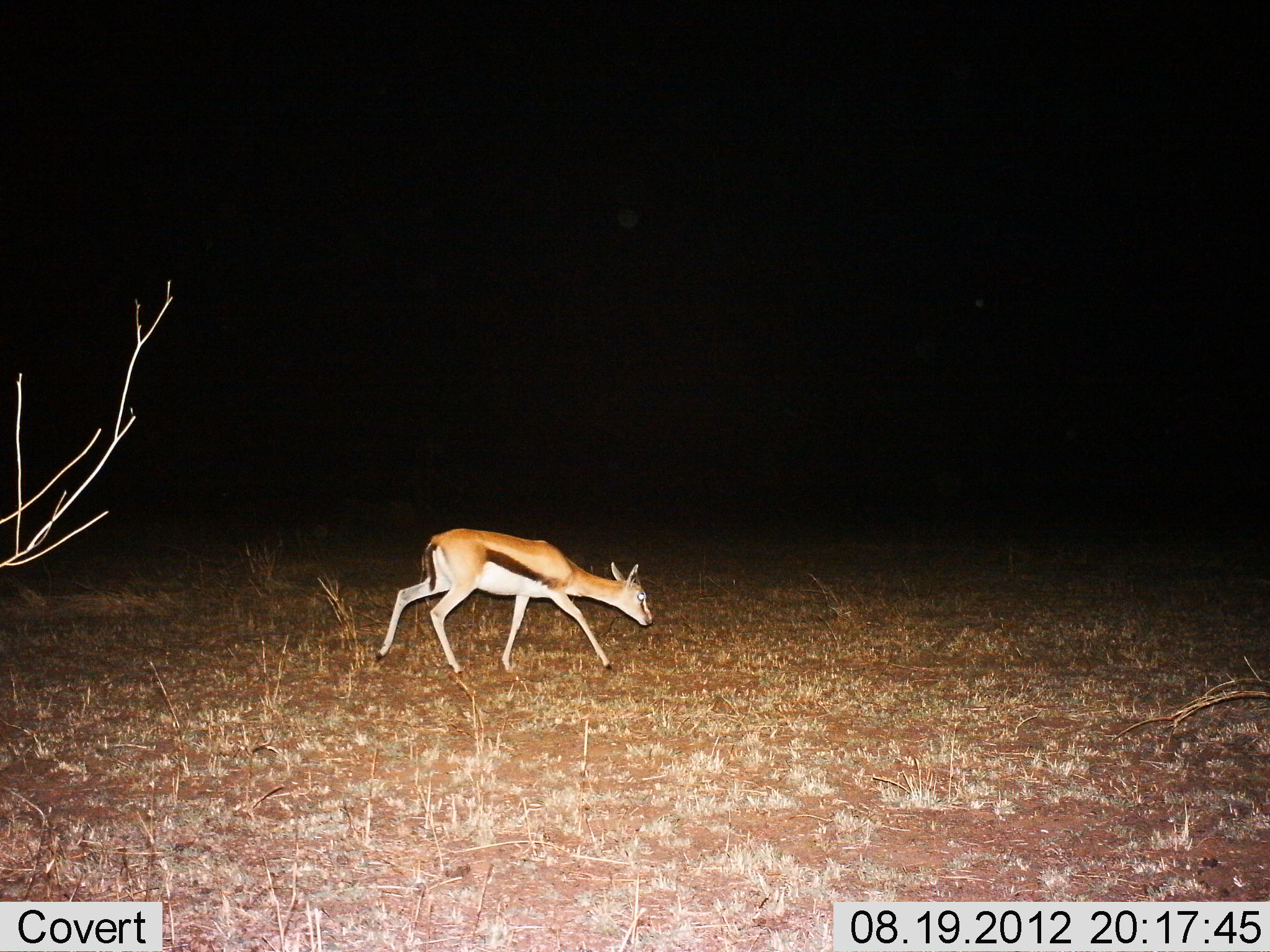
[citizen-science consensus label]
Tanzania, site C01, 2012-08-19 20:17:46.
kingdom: Animalia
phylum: Chordata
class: Mammalia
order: Artiodactyla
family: Bovidae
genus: Eudorcas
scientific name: Eudorcas thomsonii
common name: thomson's gazelle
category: gazellethomsons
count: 1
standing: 0%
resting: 0%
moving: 90%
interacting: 0%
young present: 10%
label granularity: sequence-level